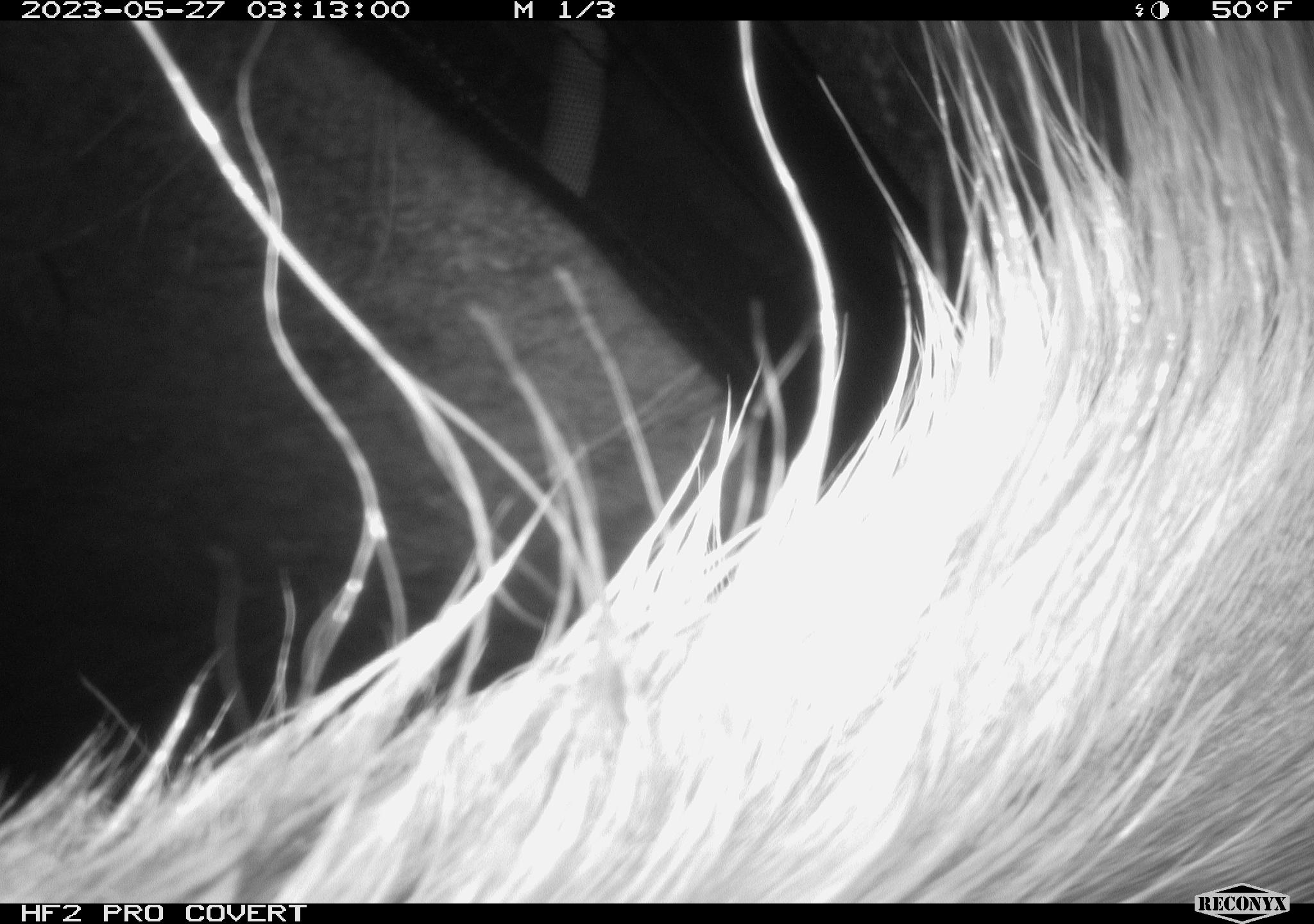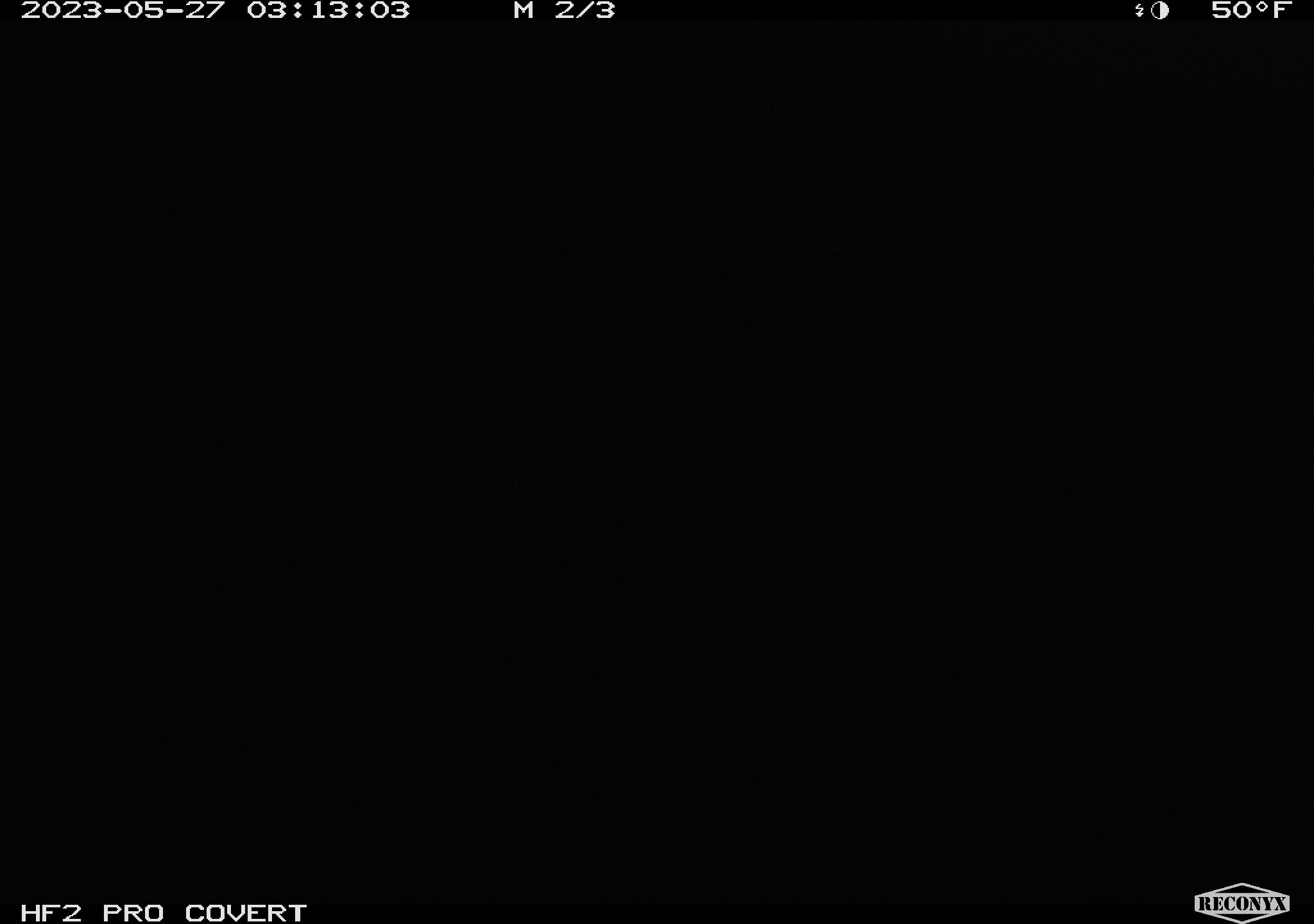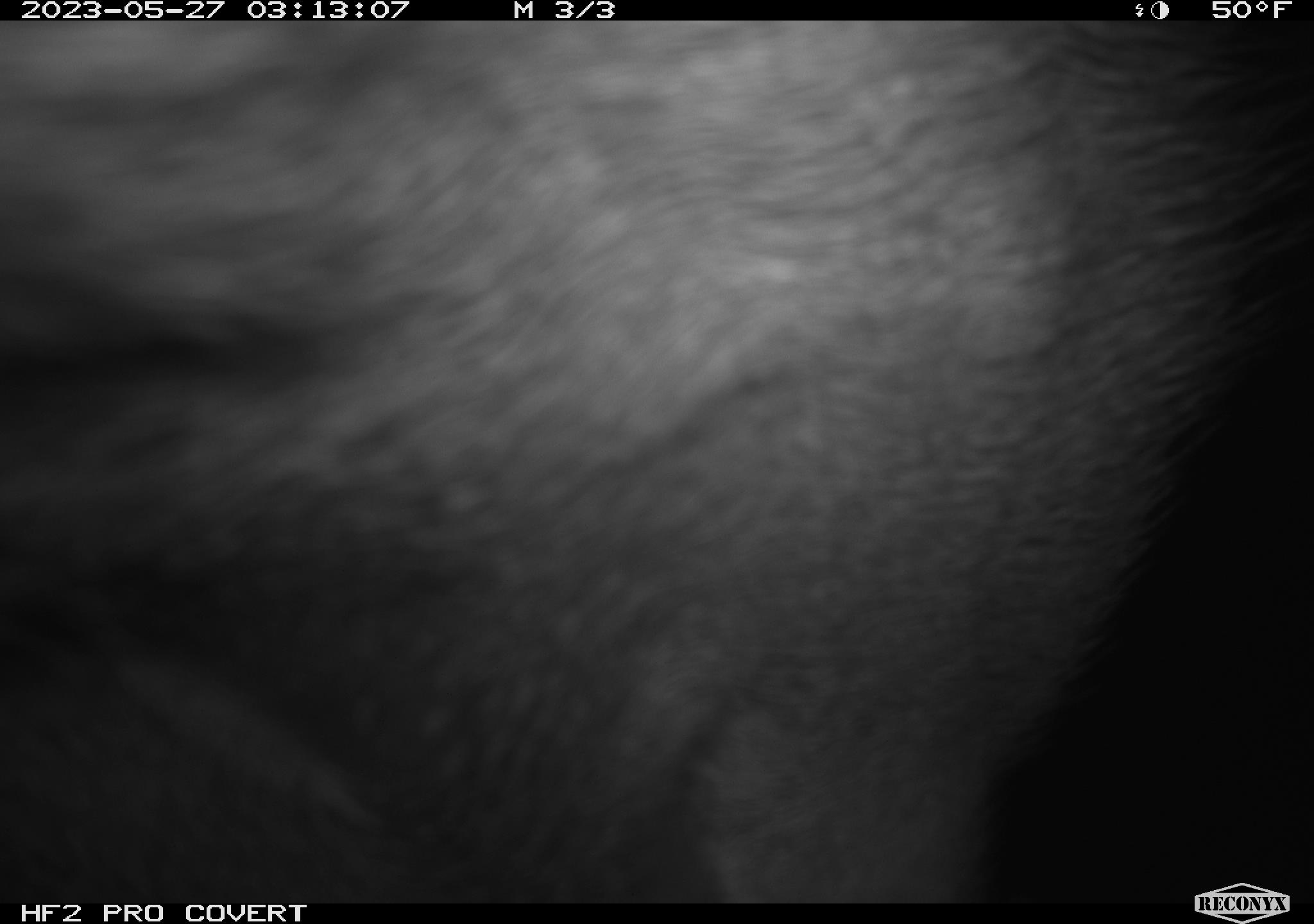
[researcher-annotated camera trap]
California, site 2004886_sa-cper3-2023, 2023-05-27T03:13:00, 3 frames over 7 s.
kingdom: Animalia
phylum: Chordata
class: Mammalia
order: Artiodactyla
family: Cervidae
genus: Alces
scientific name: Alces alces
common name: elk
Elk (Alces alces).